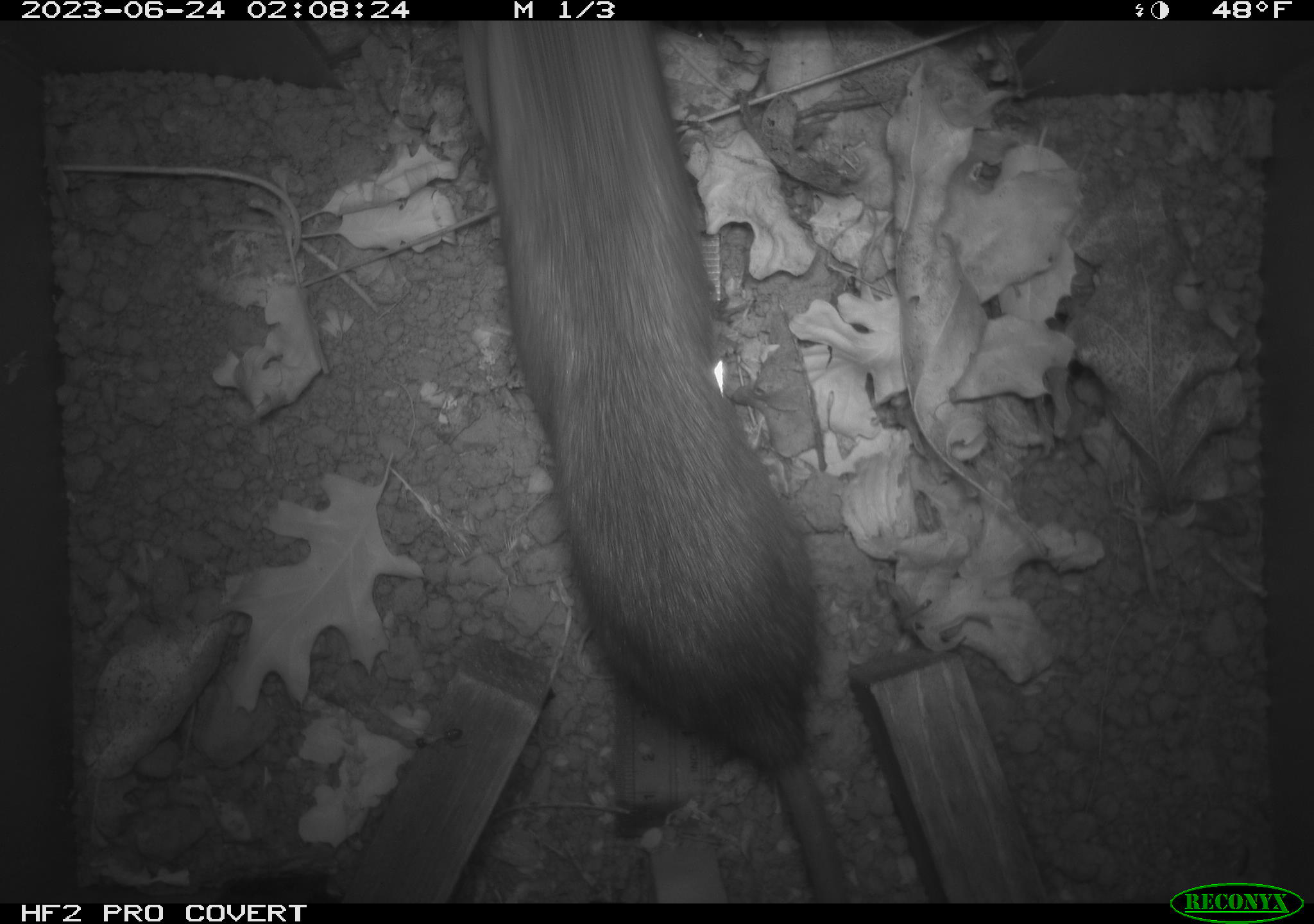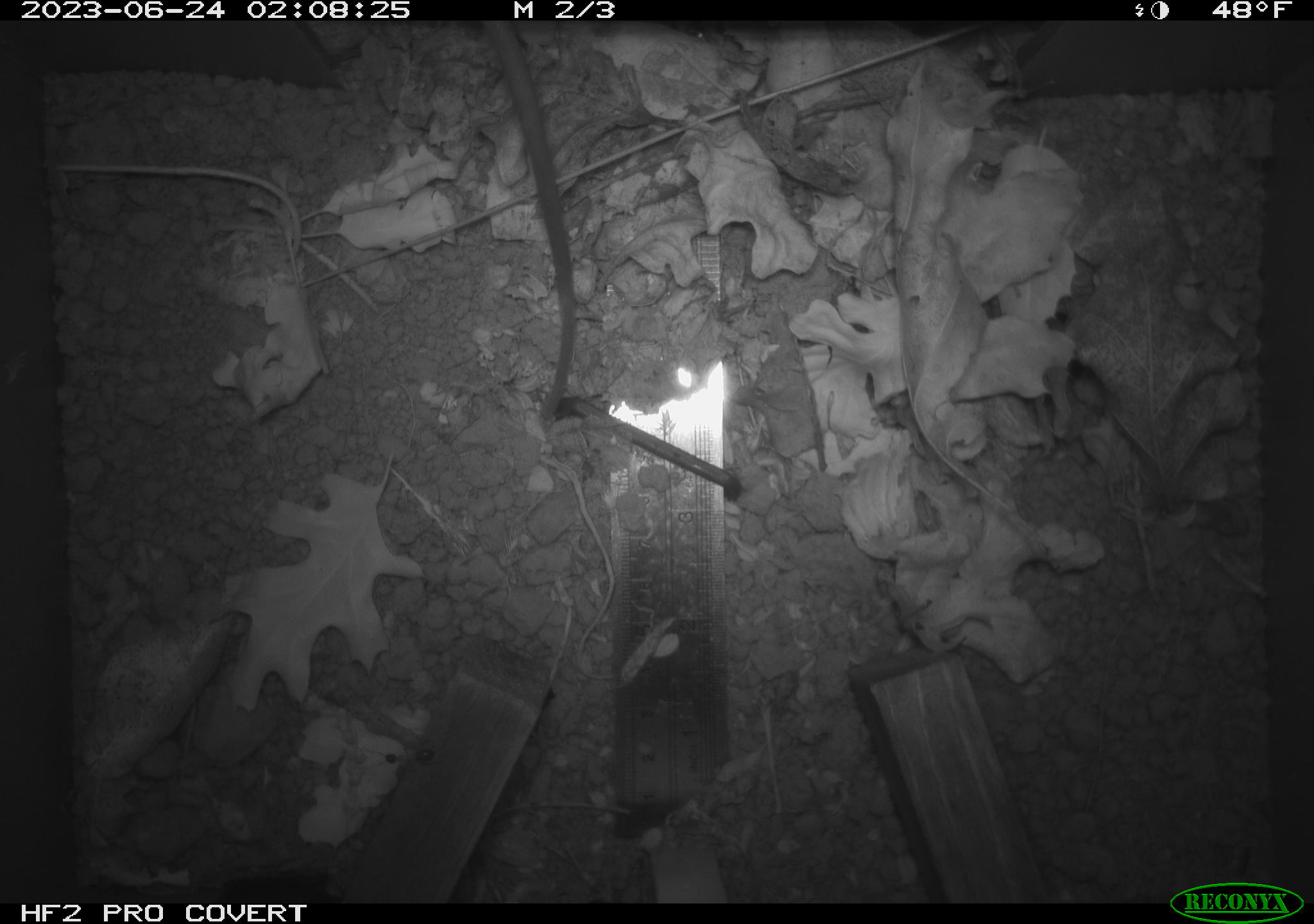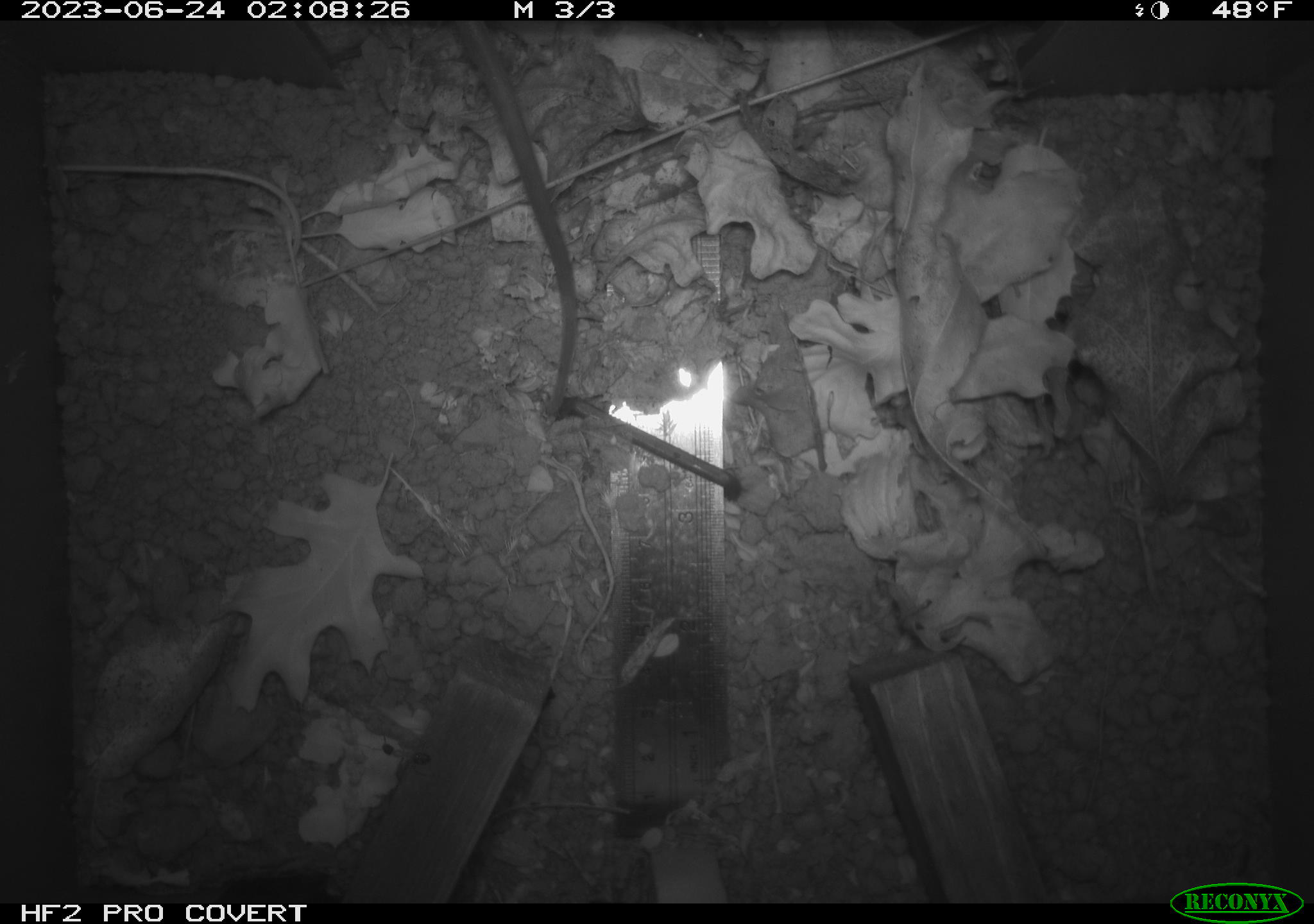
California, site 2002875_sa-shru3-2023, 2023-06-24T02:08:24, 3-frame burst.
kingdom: Animalia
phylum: Chordata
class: Mammalia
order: Rodentia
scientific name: Rodentia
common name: mouse species